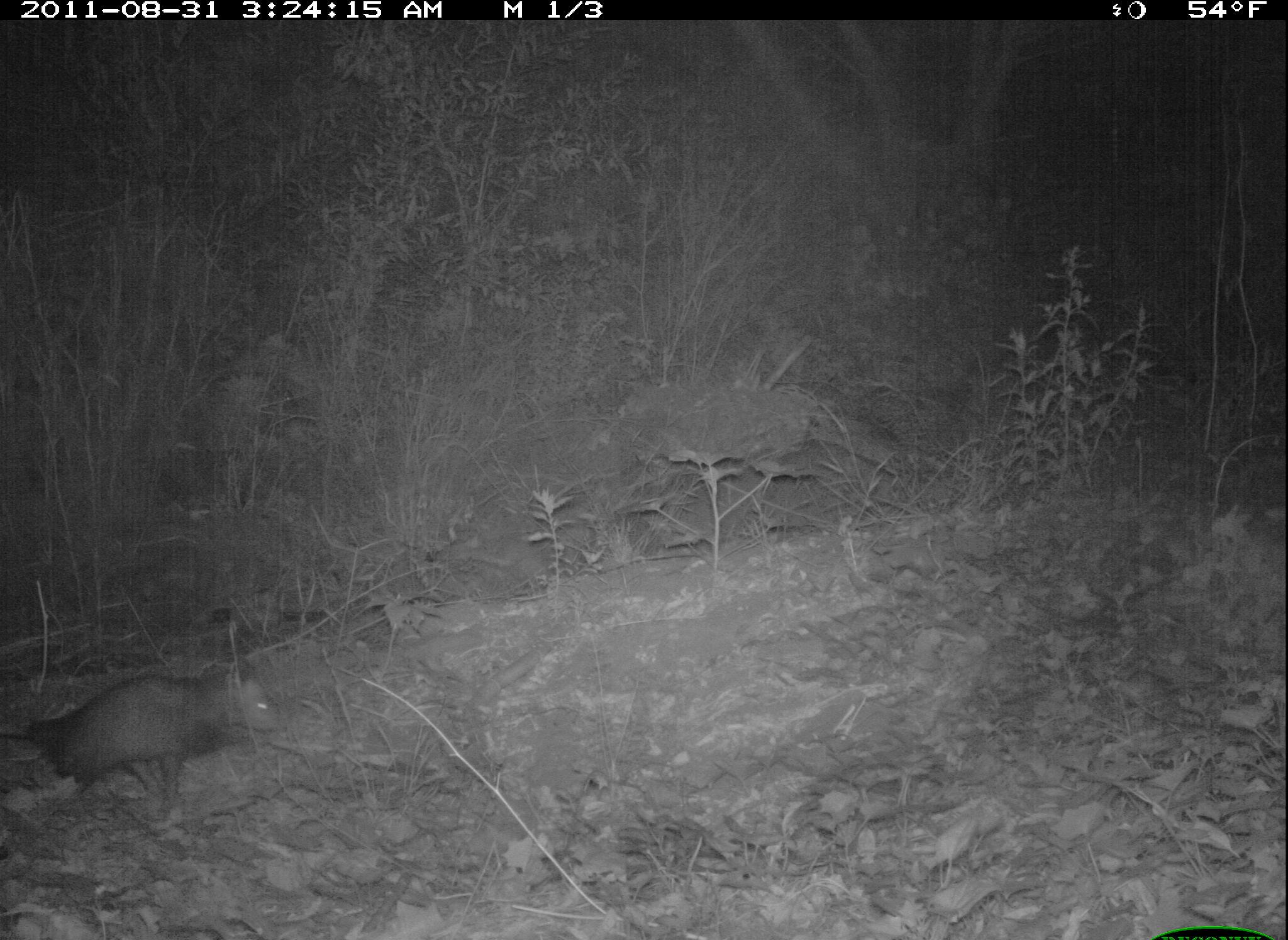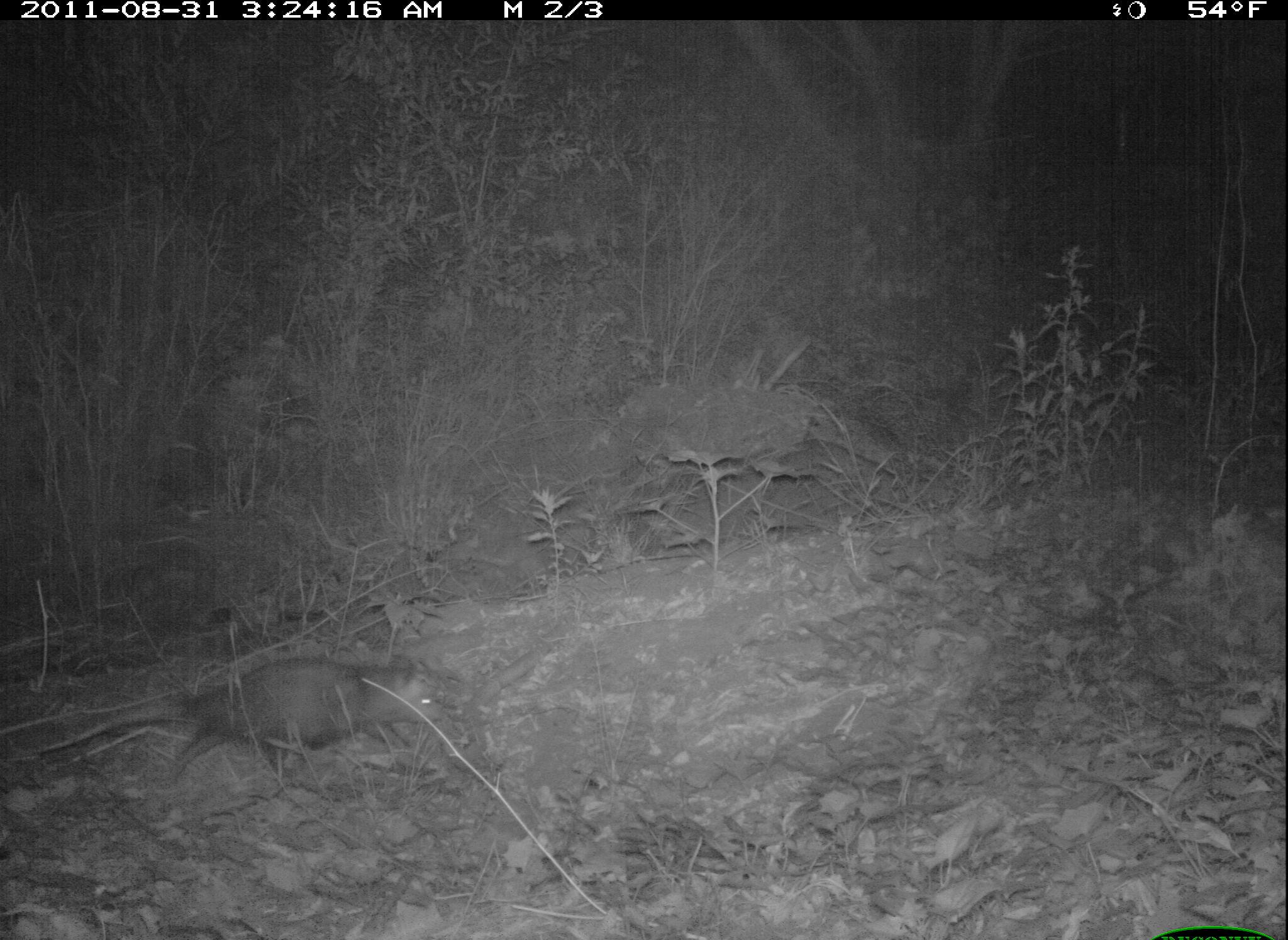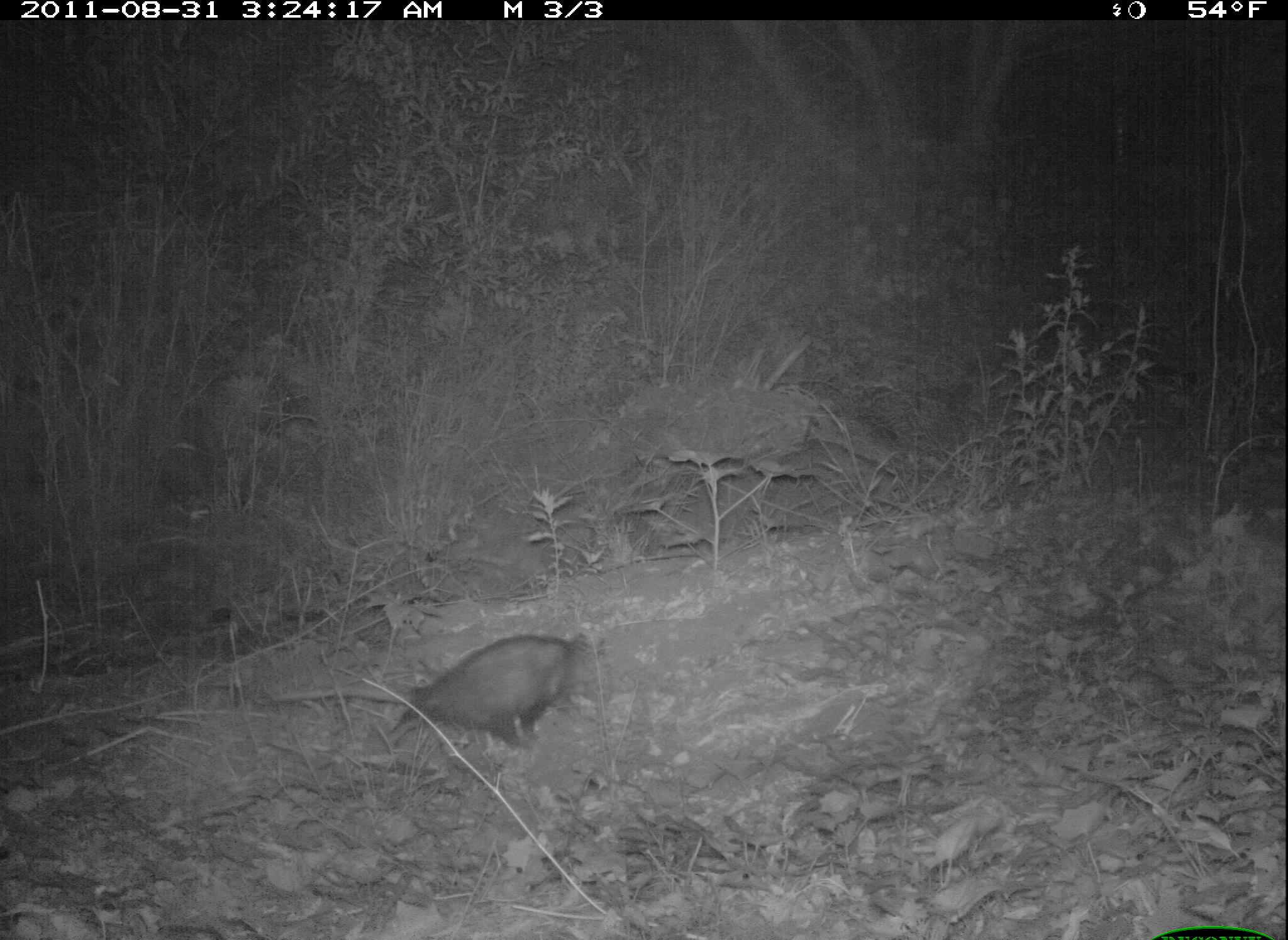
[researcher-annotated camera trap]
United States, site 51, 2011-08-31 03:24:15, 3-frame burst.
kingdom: Animalia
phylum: Chordata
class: Mammalia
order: Didelphimorphia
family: Didelphidae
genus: Didelphis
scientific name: Didelphis virginiana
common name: virginia opossum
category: opossum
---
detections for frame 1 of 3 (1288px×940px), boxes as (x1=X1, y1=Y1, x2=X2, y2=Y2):
opossum: (x1=0, y1=657, x2=287, y2=805)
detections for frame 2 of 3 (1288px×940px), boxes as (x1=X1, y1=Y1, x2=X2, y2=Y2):
opossum: (x1=42, y1=646, x2=459, y2=784)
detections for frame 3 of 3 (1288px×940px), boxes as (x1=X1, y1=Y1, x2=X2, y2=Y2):
opossum: (x1=369, y1=620, x2=602, y2=770)